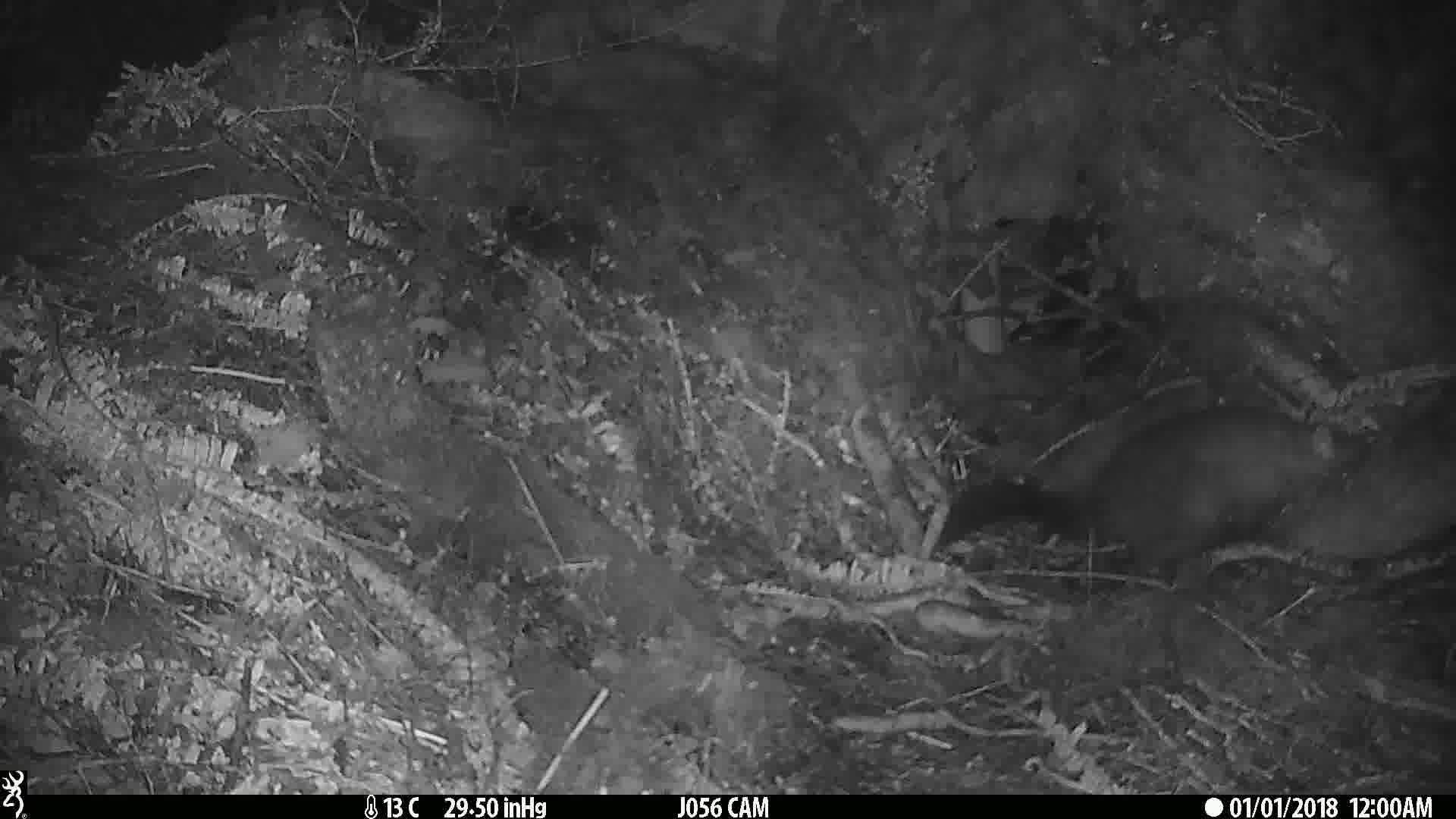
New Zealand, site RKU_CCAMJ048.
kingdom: Animalia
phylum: Chordata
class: Mammalia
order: Diprotodontia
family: Phalangeridae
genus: Trichosurus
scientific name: Trichosurus vulpecula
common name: common brushtail possum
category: possum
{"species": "possum (common brushtail possum) (Trichosurus vulpecula)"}